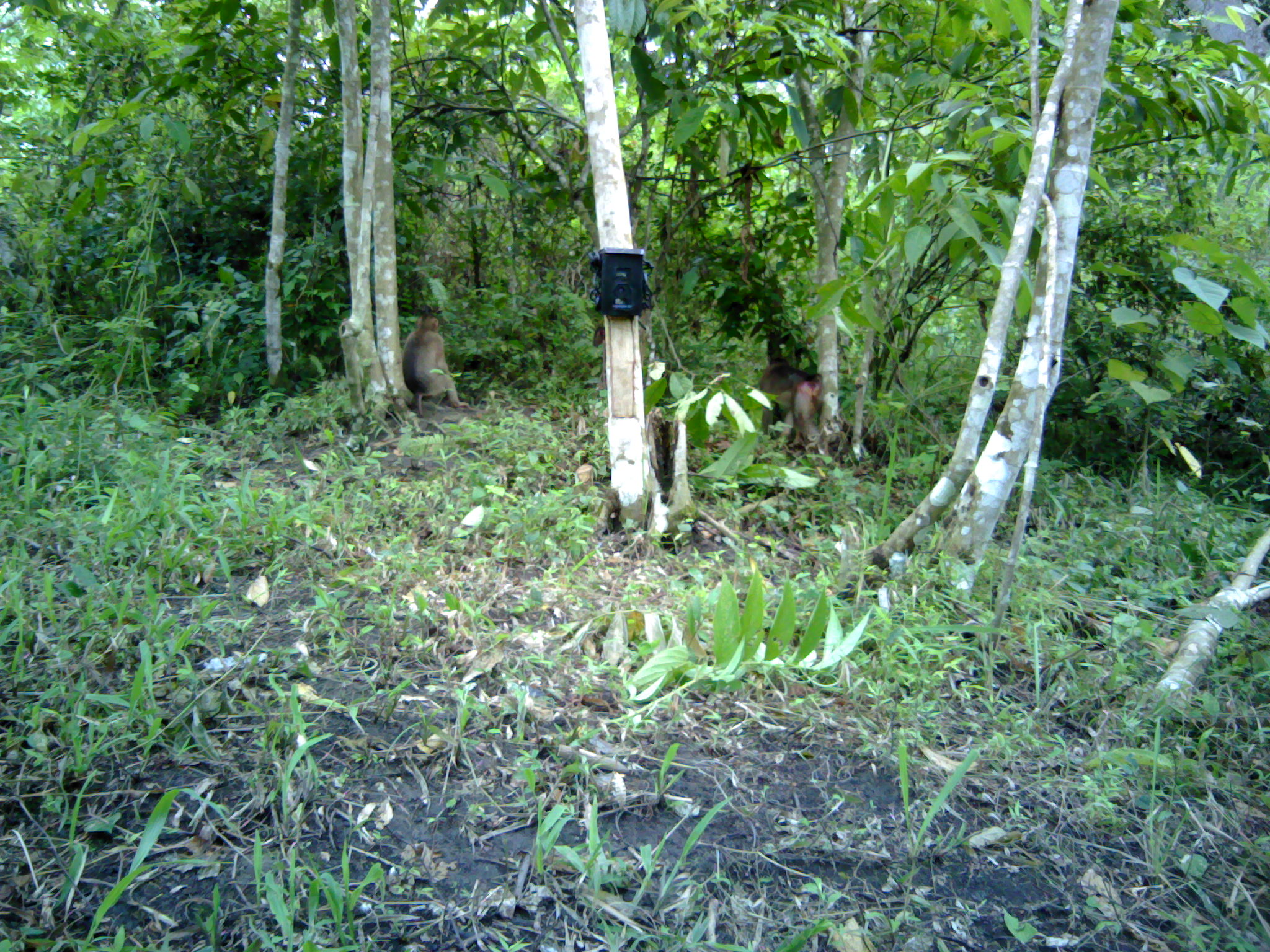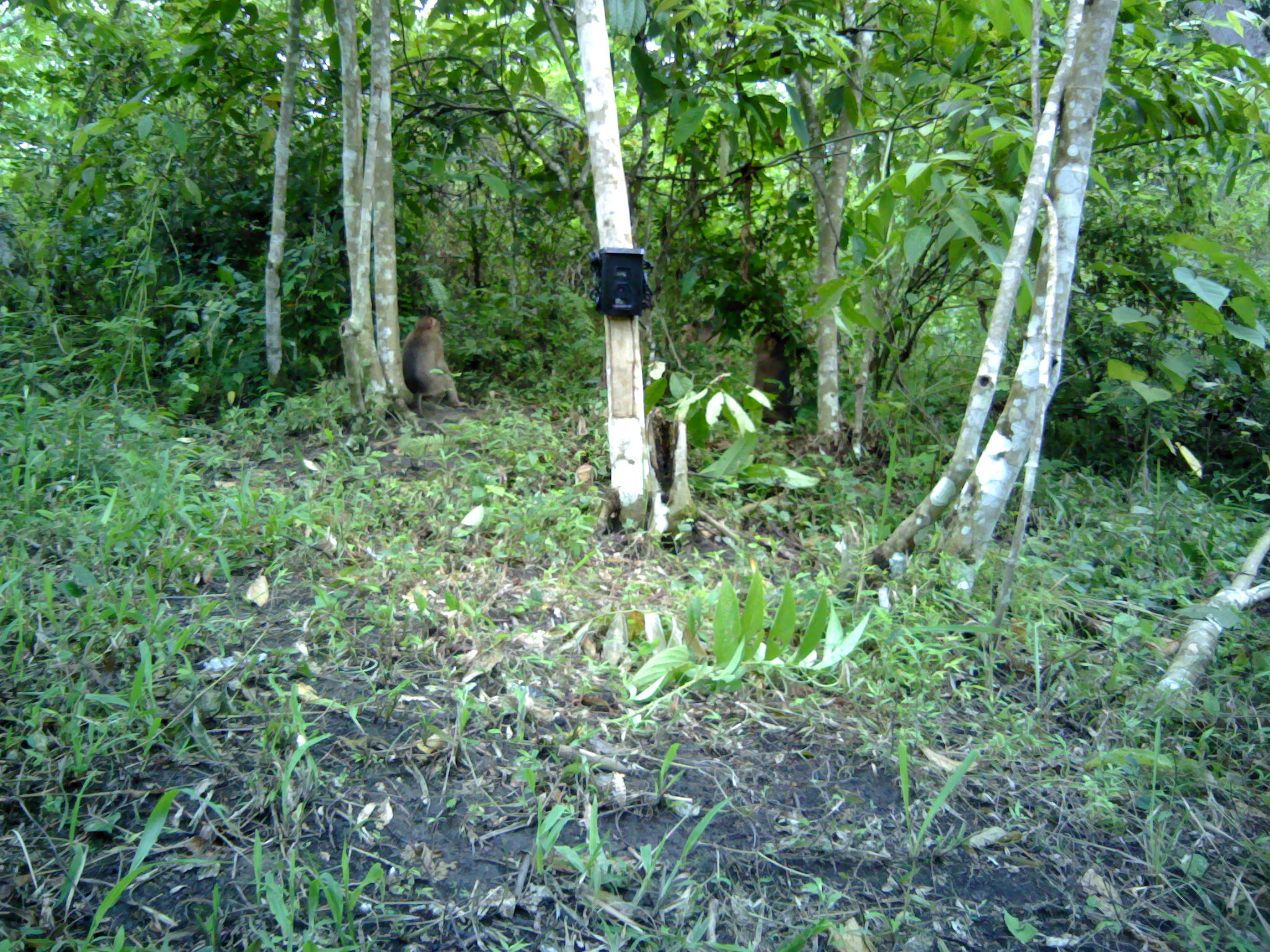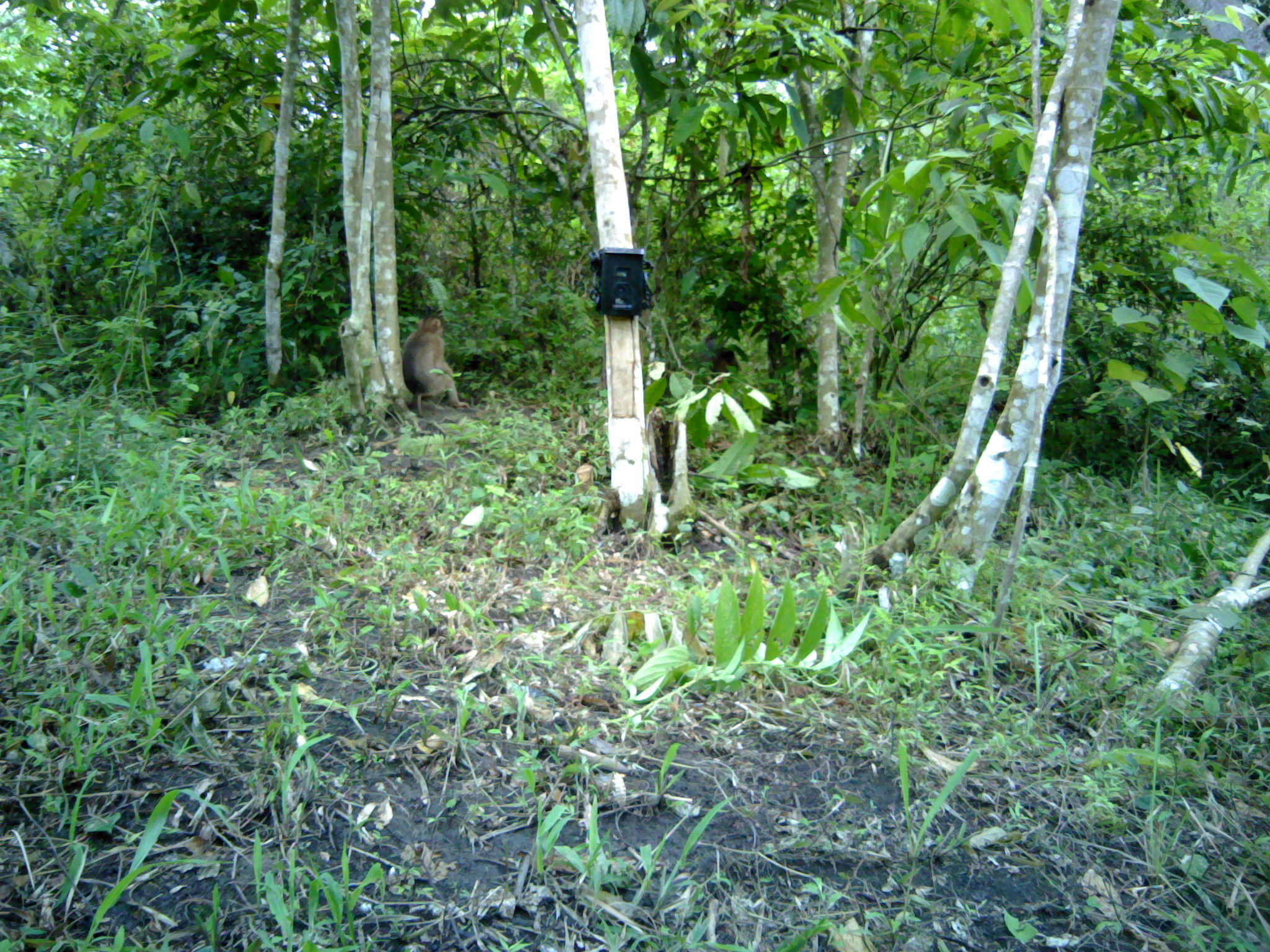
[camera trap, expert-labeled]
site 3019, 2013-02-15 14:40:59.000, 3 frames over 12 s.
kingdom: Animalia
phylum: Chordata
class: Mammalia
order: Primates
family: Cercopithecidae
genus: Macaca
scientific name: Macaca nemestrina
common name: southern pig-tailed macaque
Macaca nemestrina (southern pig-tailed macaque), count 2.